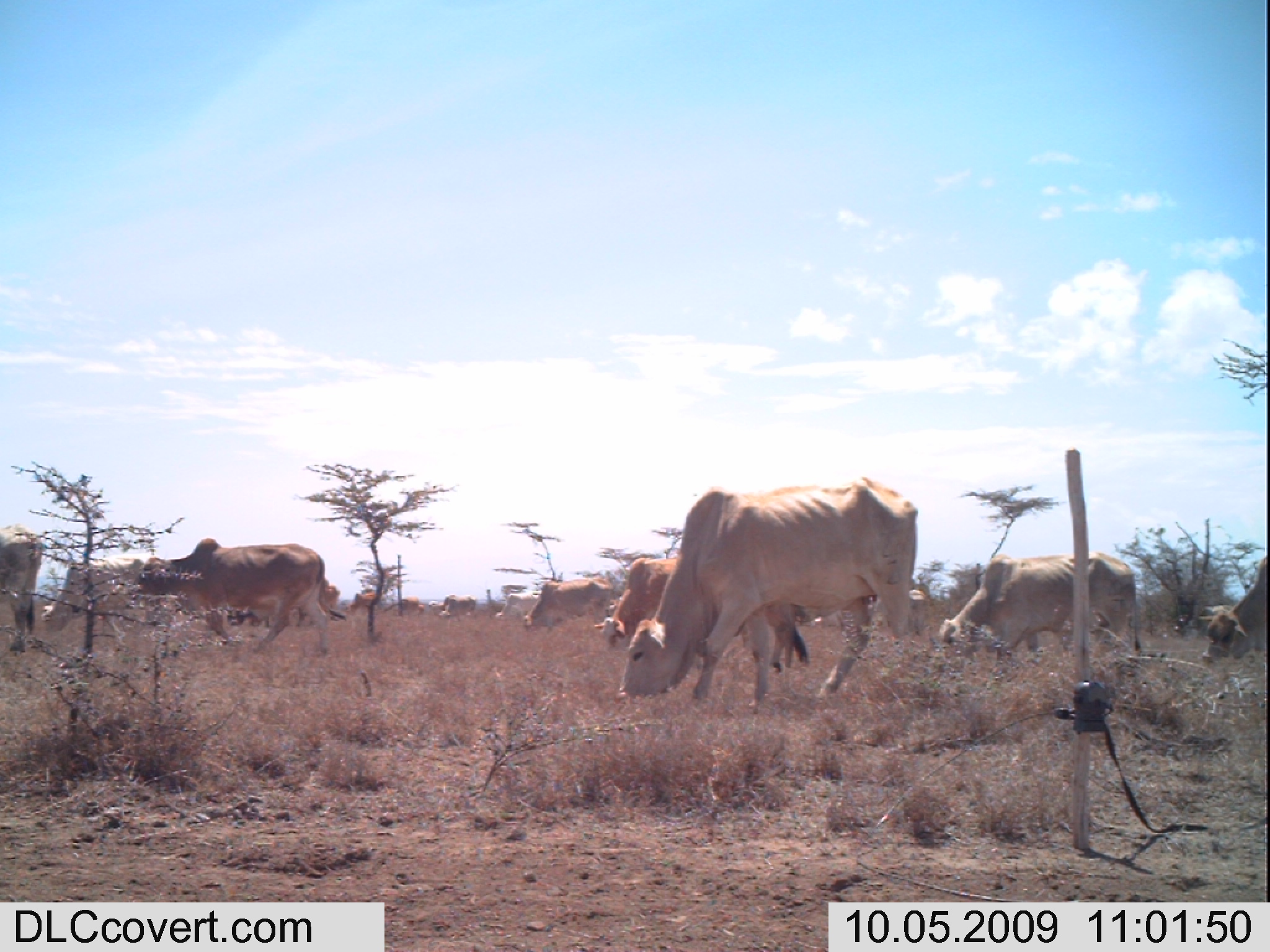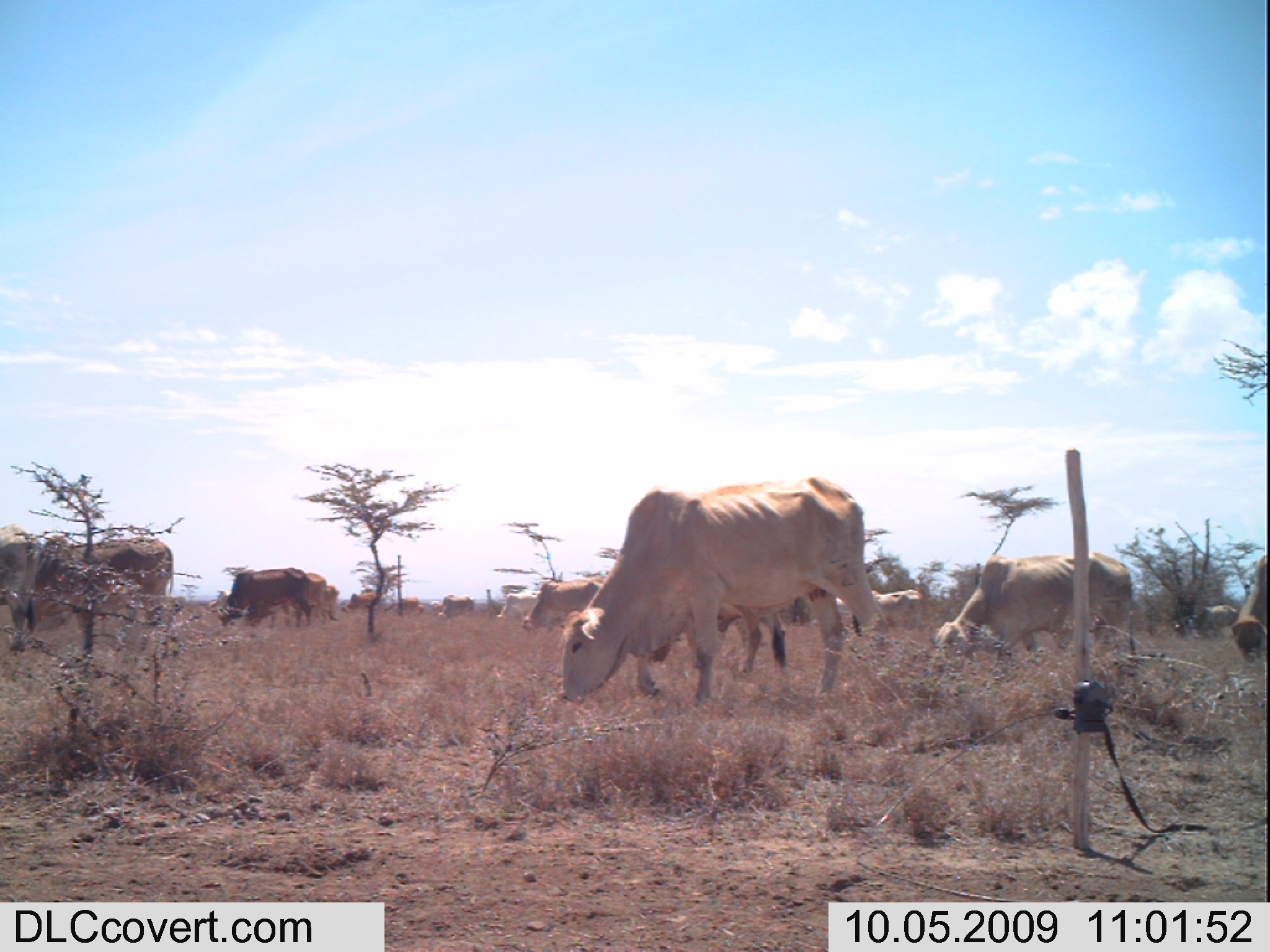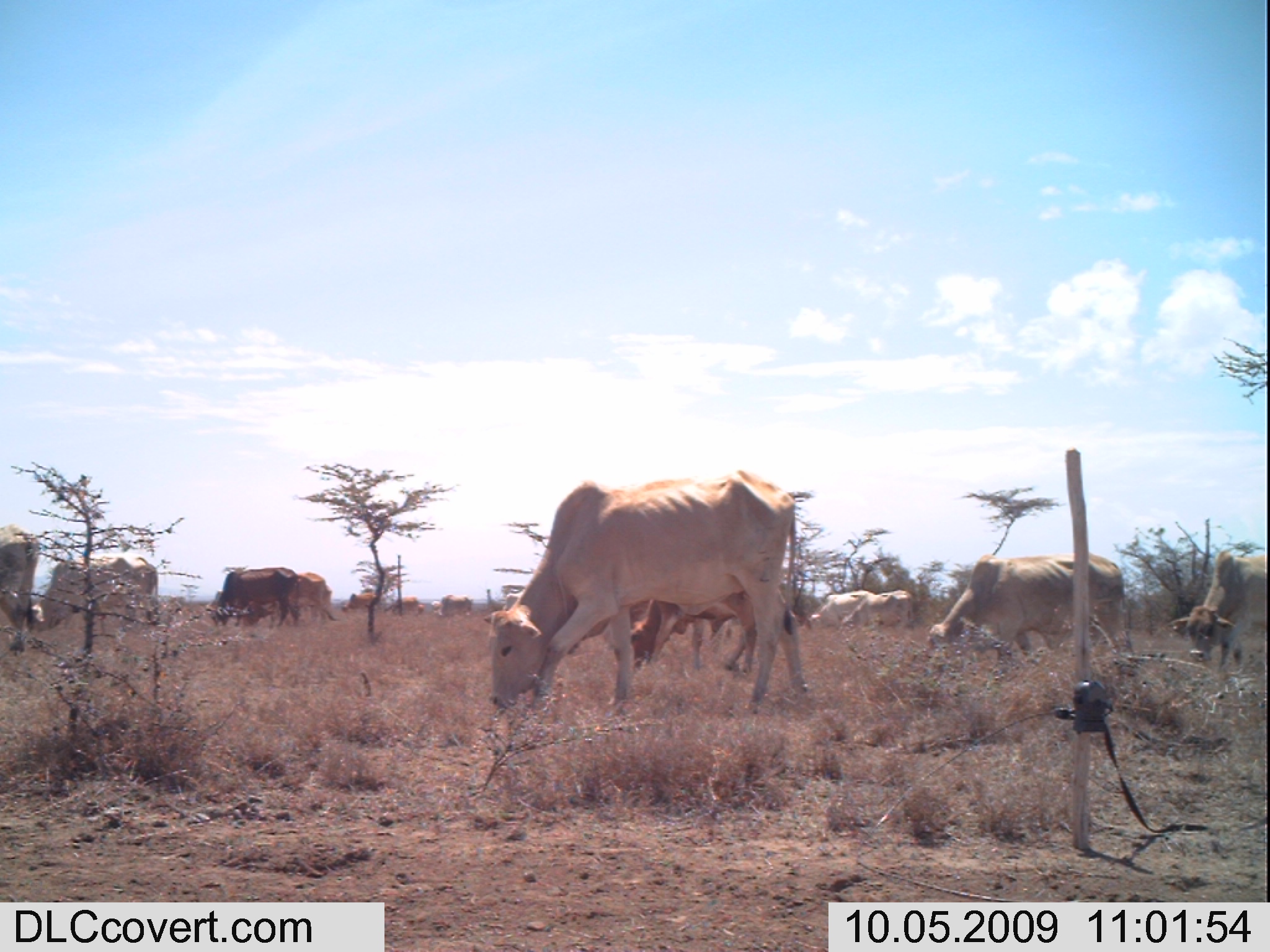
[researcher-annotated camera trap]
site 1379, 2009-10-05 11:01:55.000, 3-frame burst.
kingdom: Animalia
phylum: Chordata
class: Mammalia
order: Artiodactyla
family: Bovidae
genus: Bos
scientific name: Bos taurus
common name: domestic cattle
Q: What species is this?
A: Bos taurus (domestic cattle).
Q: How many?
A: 12.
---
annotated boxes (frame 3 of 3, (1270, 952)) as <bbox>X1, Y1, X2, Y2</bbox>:
group: <bbox>1, 463, 1267, 719</bbox>